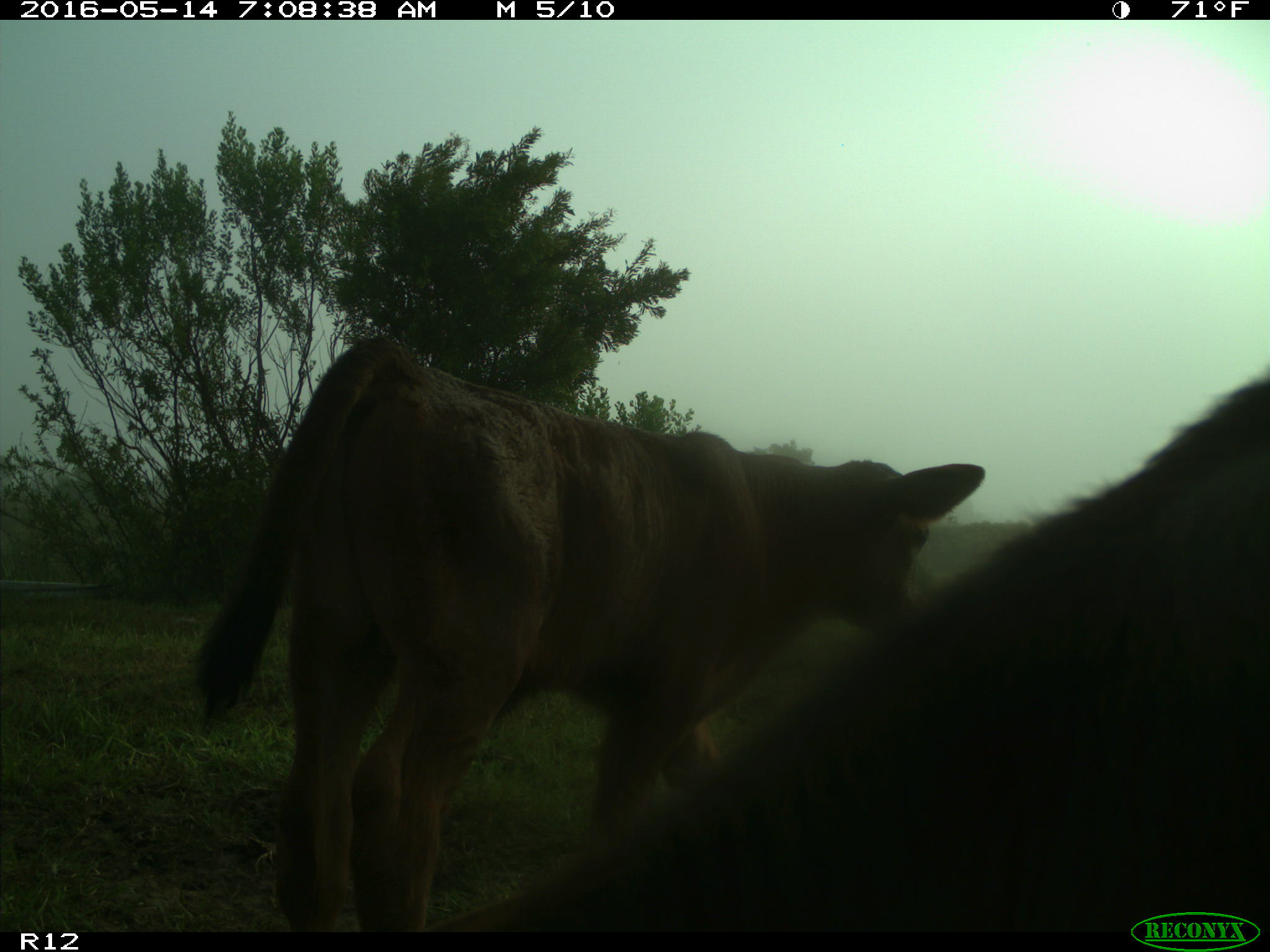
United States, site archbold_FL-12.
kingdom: Animalia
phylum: Chordata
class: Mammalia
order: Artiodactyla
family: Bovidae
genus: Bos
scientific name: Bos taurus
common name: domestic cow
Bos taurus (domestic cow).